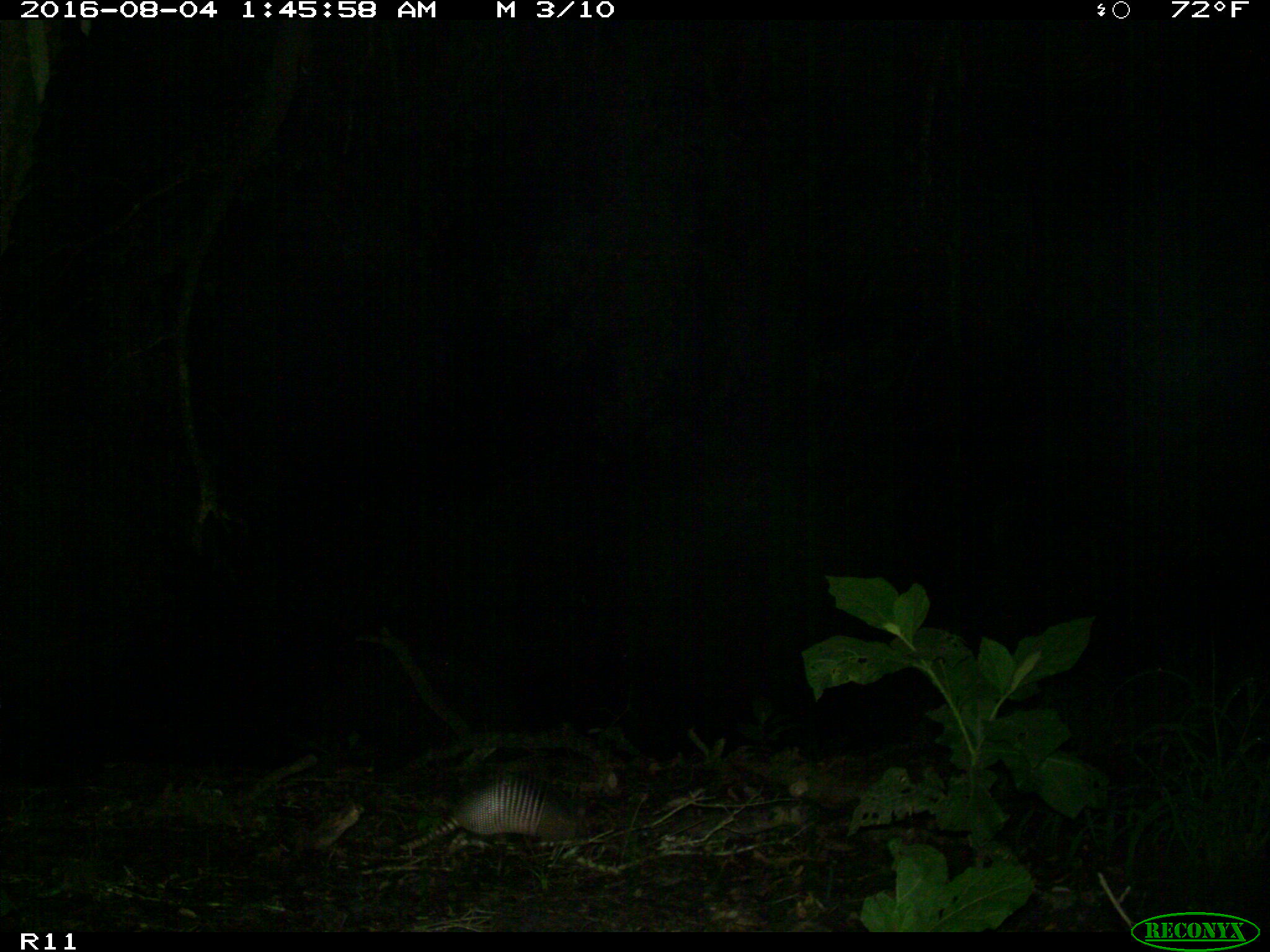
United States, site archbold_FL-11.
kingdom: Animalia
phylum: Chordata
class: Mammalia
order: Cingulata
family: Dasypodidae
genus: Dasypus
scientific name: Dasypus novemcinctus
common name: nine-banded armadillo